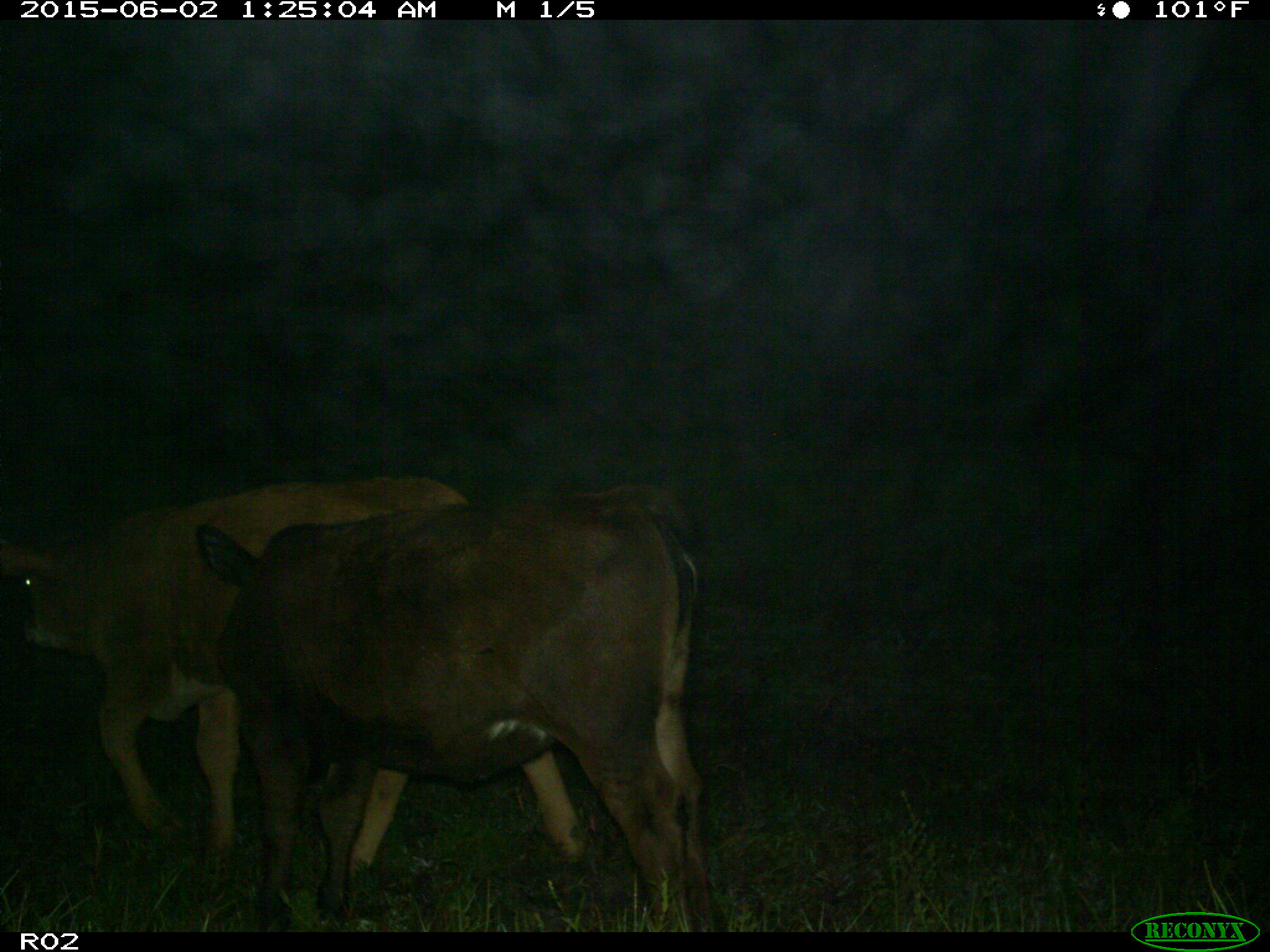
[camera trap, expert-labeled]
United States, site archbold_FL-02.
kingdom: Animalia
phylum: Chordata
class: Mammalia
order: Artiodactyla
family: Bovidae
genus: Bos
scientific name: Bos taurus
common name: domestic cow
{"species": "Bos taurus (domestic cow)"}